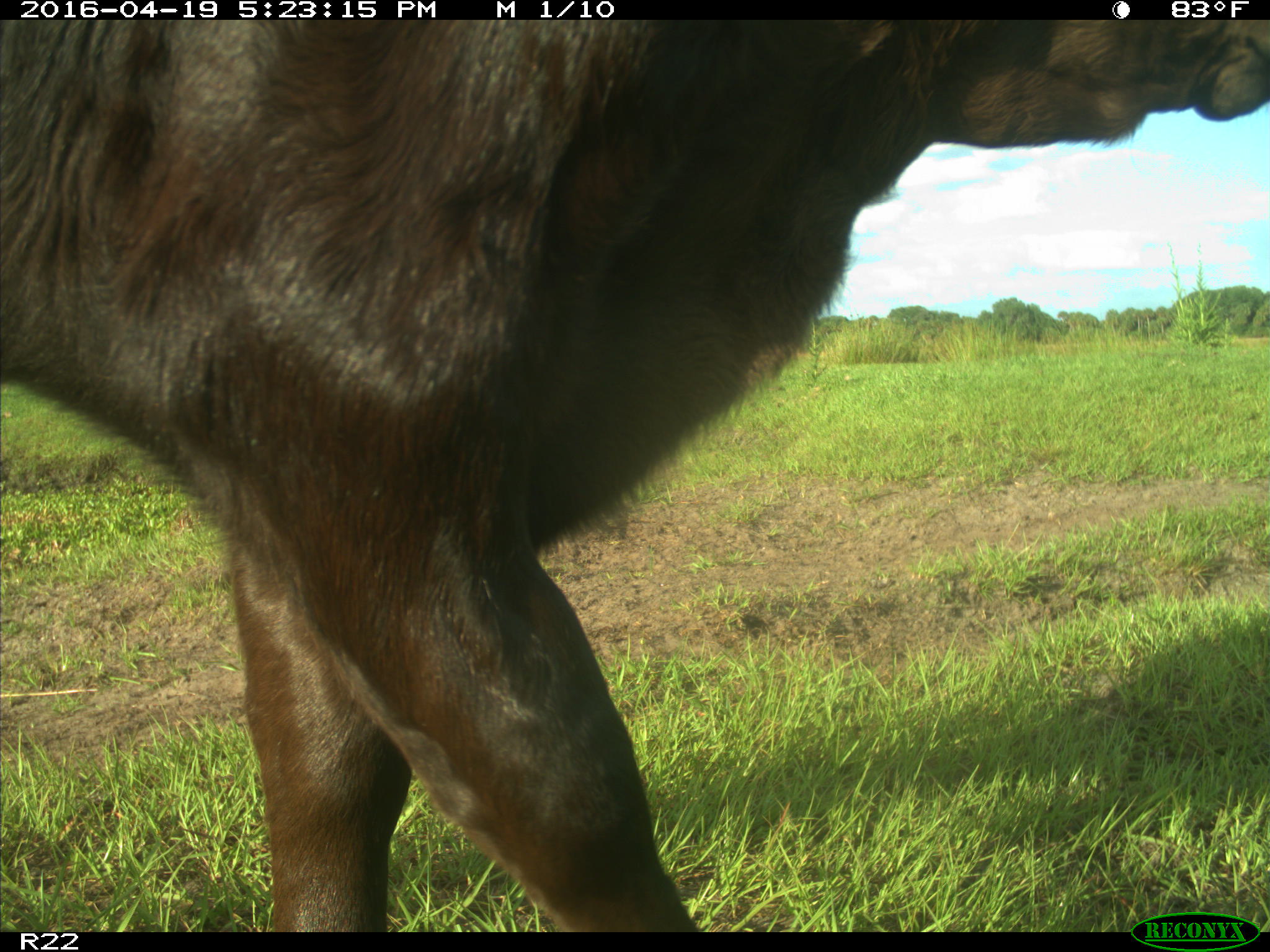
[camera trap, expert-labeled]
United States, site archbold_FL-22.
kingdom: Animalia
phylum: Chordata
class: Mammalia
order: Artiodactyla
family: Bovidae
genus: Bos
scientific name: Bos taurus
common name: domestic cow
Bos taurus (domestic cow).